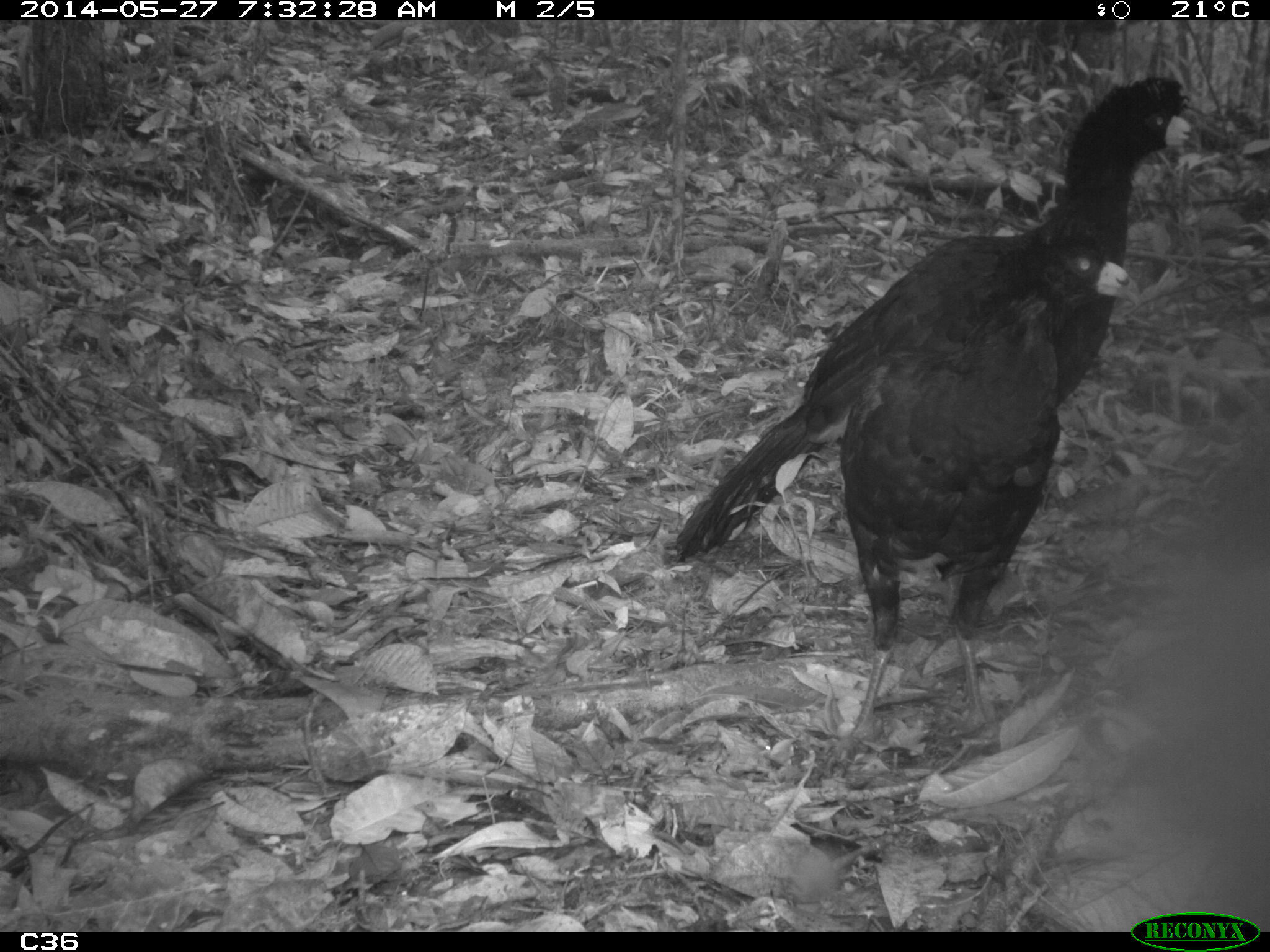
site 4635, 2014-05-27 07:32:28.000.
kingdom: Animalia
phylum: Chordata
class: Aves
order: Galliformes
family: Cracidae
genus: Crax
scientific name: Crax alector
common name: black curassow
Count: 2.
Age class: adult.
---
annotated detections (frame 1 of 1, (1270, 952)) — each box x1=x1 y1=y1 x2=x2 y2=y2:
crax alector: x1=662 y1=66 x2=1198 y2=570; x1=833 y1=236 x2=1138 y2=779